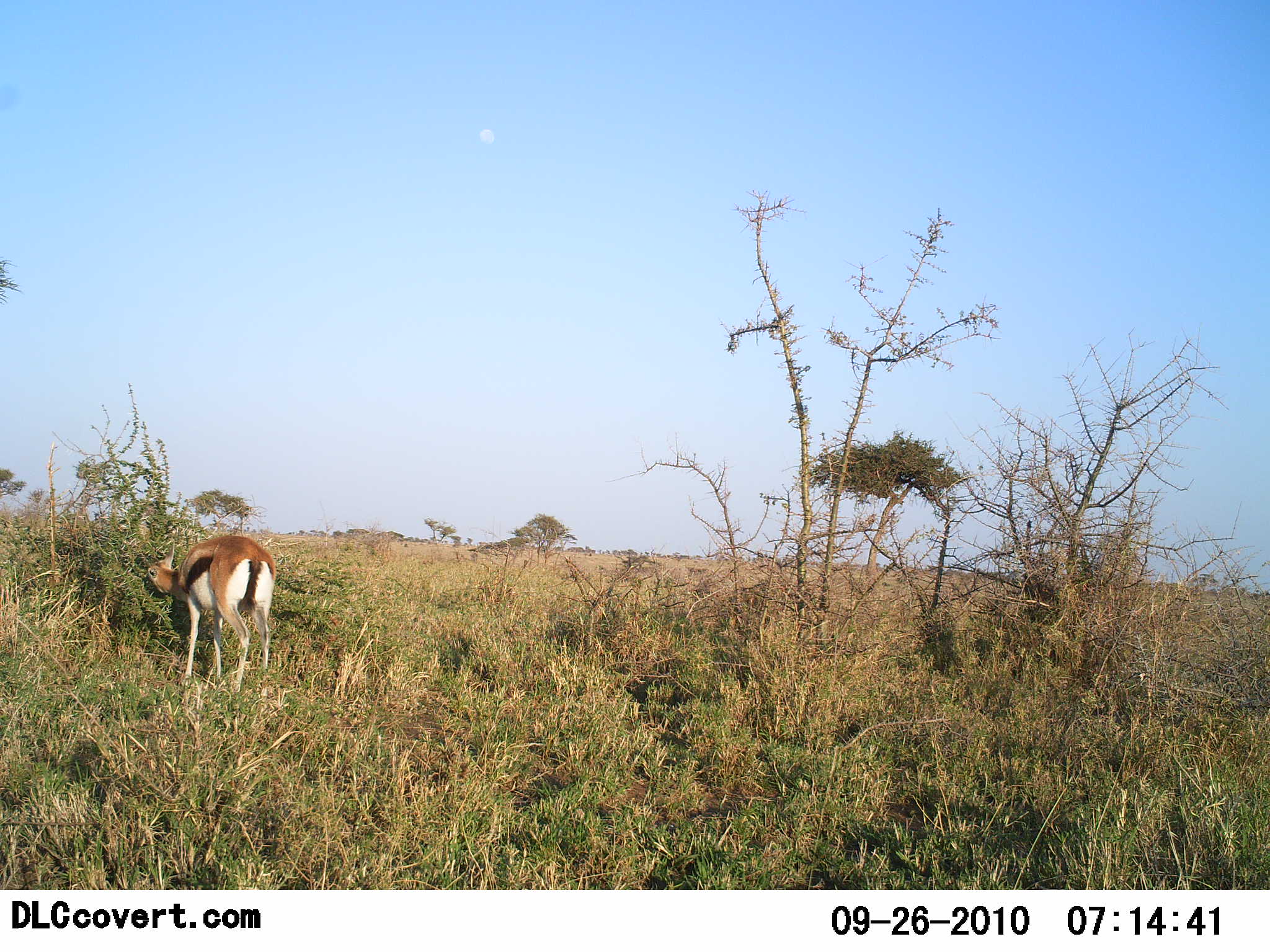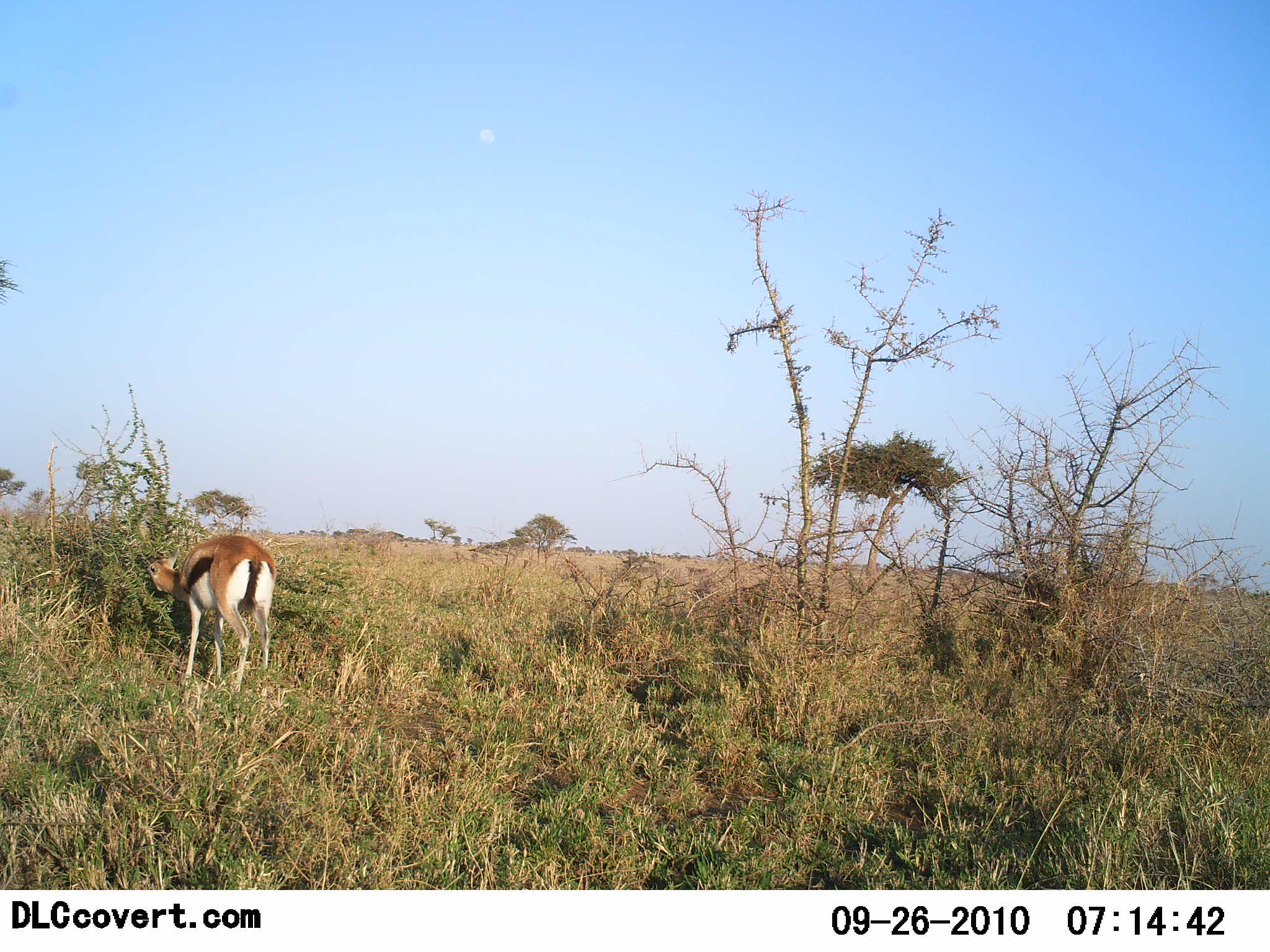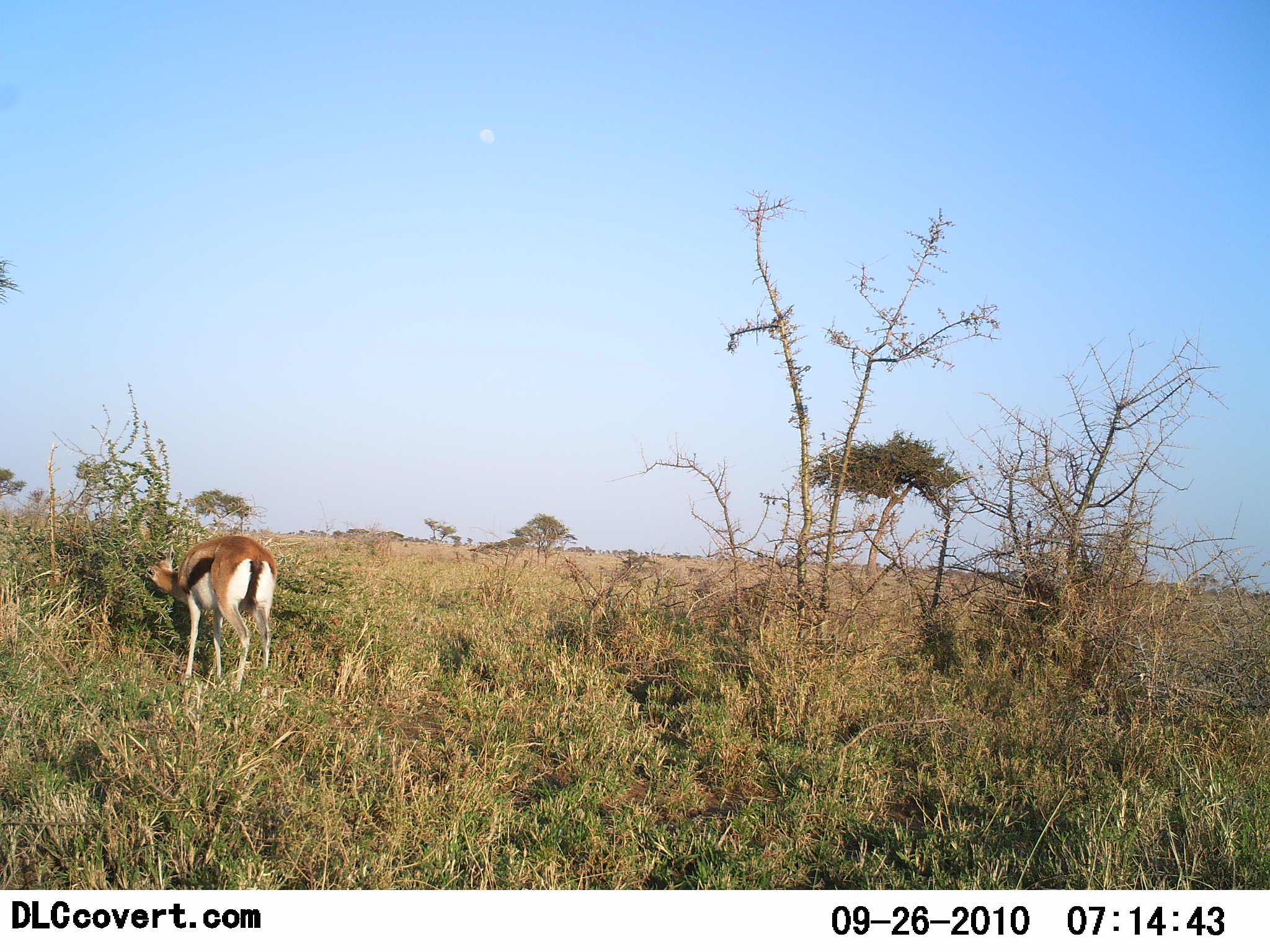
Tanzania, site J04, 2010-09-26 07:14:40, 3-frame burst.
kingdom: Animalia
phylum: Chordata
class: Mammalia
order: Artiodactyla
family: Bovidae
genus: Eudorcas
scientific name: Eudorcas thomsonii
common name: thomson's gazelle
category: gazellethomsons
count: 1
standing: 17%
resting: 0%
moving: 0%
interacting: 0%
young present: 0%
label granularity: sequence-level